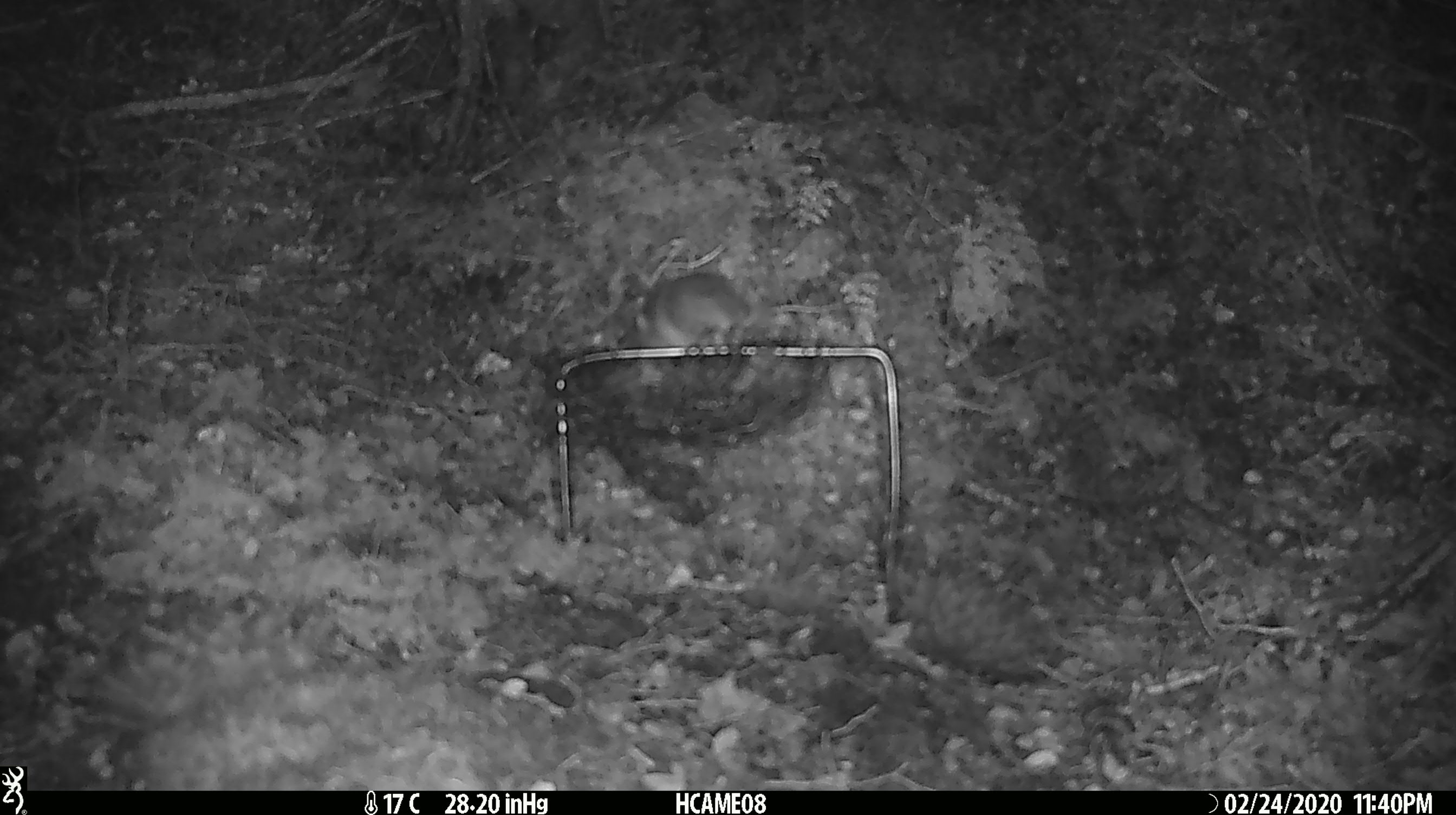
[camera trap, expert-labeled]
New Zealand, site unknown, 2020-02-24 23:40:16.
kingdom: Animalia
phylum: Chordata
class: Mammalia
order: Rodentia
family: Muridae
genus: Mus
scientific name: Mus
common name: mouse